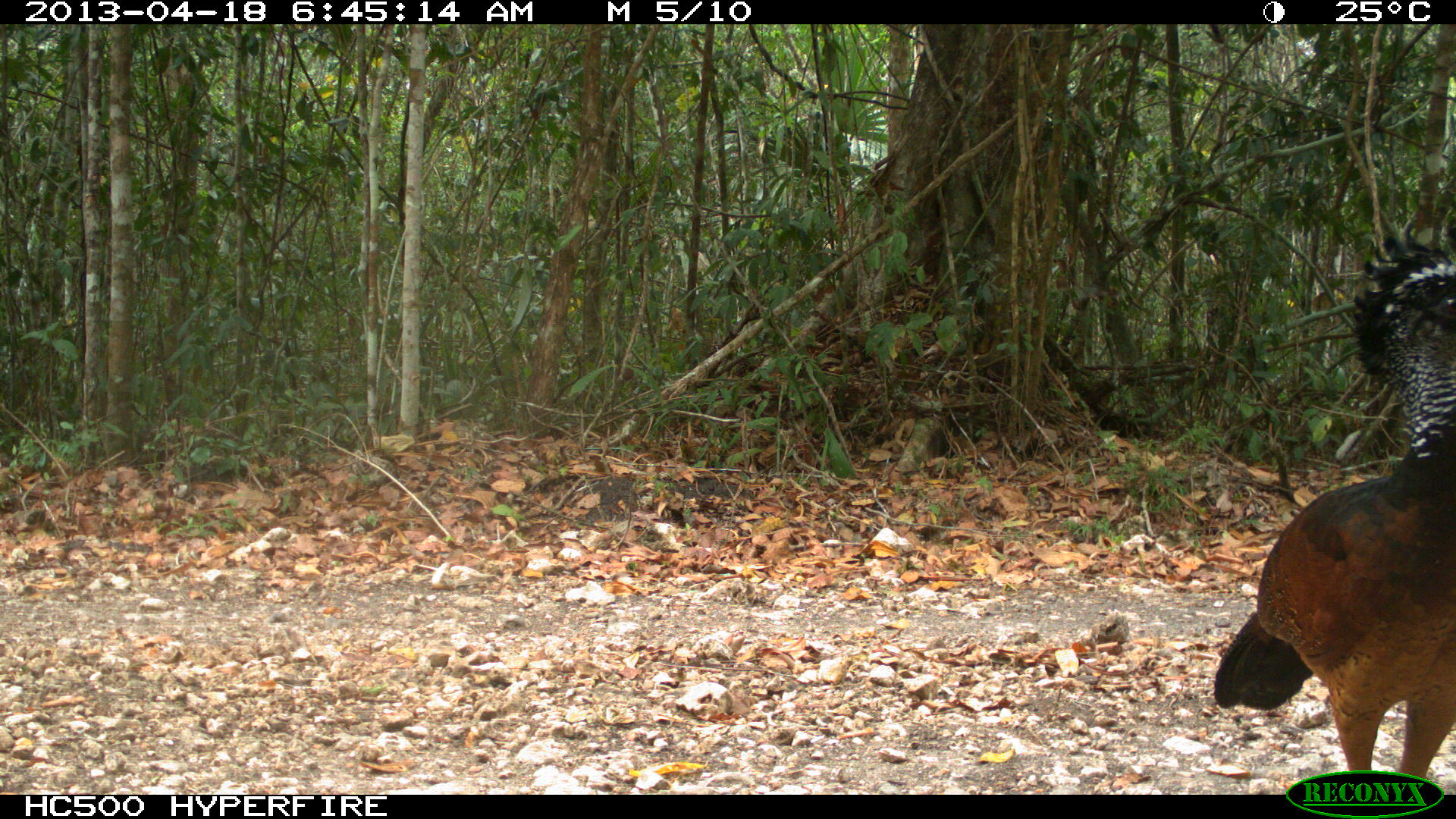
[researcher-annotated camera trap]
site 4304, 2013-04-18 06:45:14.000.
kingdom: Animalia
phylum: Chordata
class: Aves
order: Galliformes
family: Cracidae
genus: Crax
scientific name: Crax rubra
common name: great curassow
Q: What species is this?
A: Crax rubra (great curassow).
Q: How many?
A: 1.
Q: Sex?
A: Female.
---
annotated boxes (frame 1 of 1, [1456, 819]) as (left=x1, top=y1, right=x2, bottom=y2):
crax rubra: (left=1209, top=213, right=1456, bottom=792)